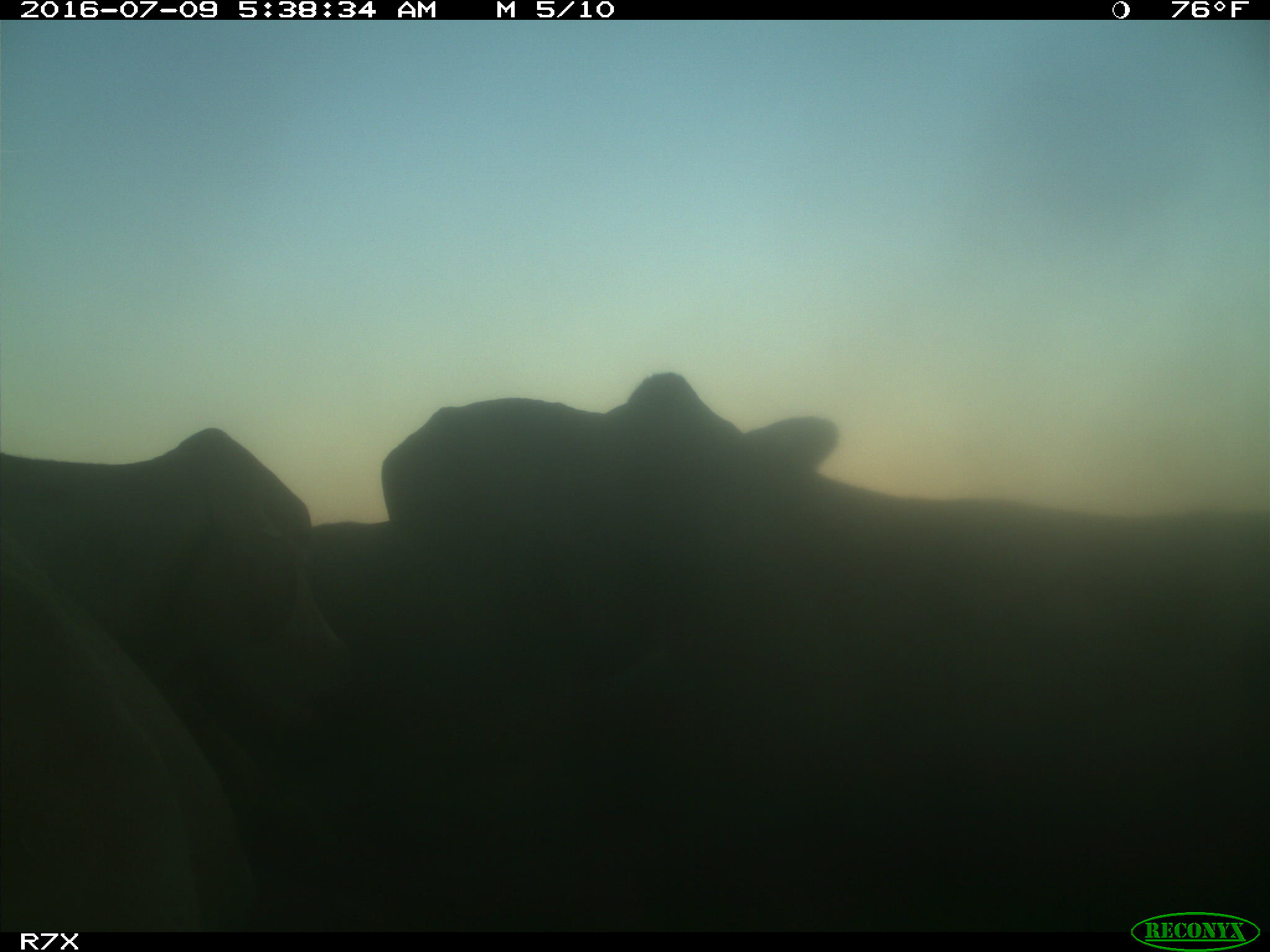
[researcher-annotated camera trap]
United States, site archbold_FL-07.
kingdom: Animalia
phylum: Chordata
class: Mammalia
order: Artiodactyla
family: Bovidae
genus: Bos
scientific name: Bos taurus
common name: domestic cow